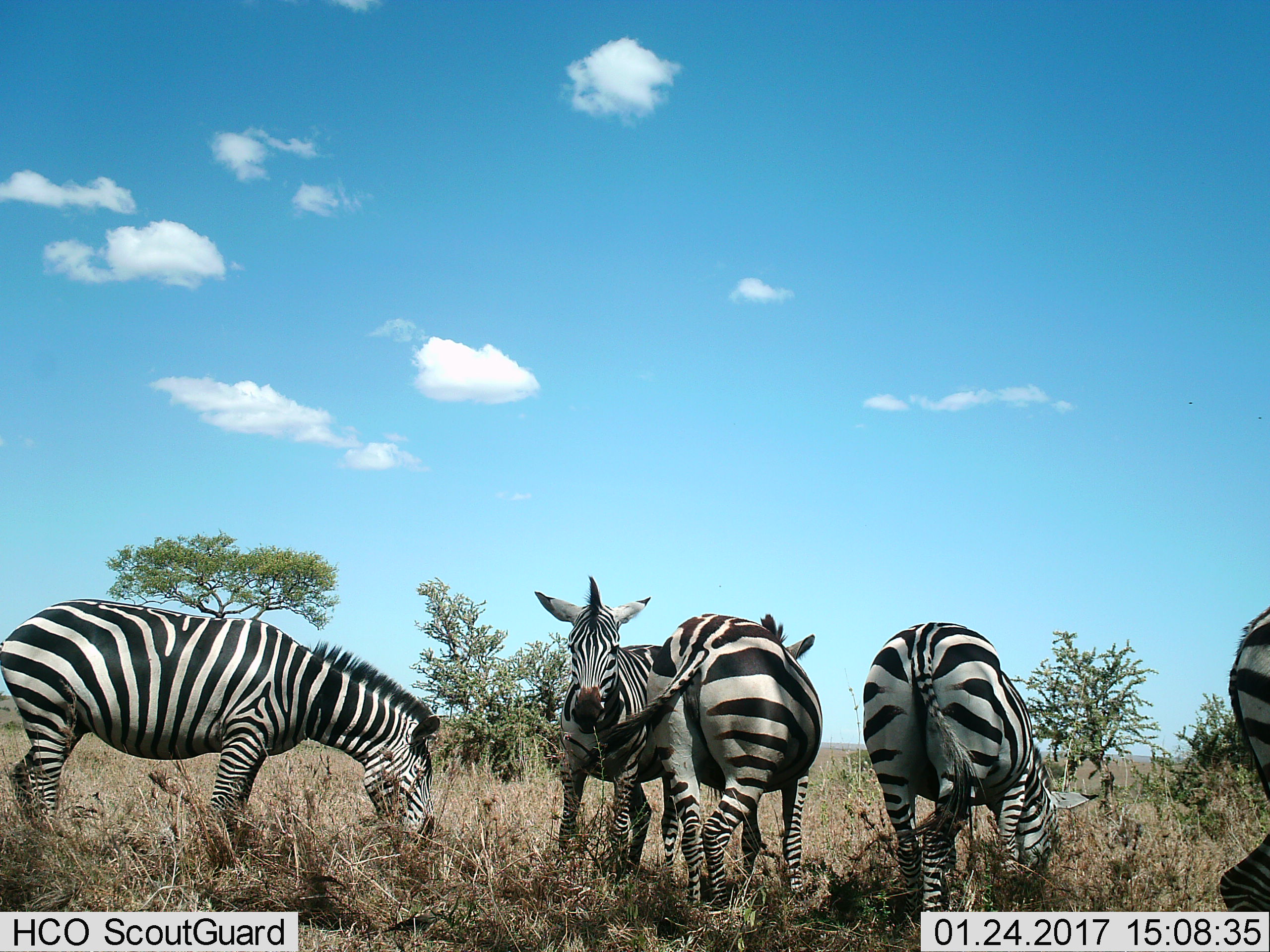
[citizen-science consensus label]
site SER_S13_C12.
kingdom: Animalia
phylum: Chordata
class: Mammalia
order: Perissodactyla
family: Equidae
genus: Equus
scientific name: Equus quagga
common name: plains zebra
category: zebraplains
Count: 5.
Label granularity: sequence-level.